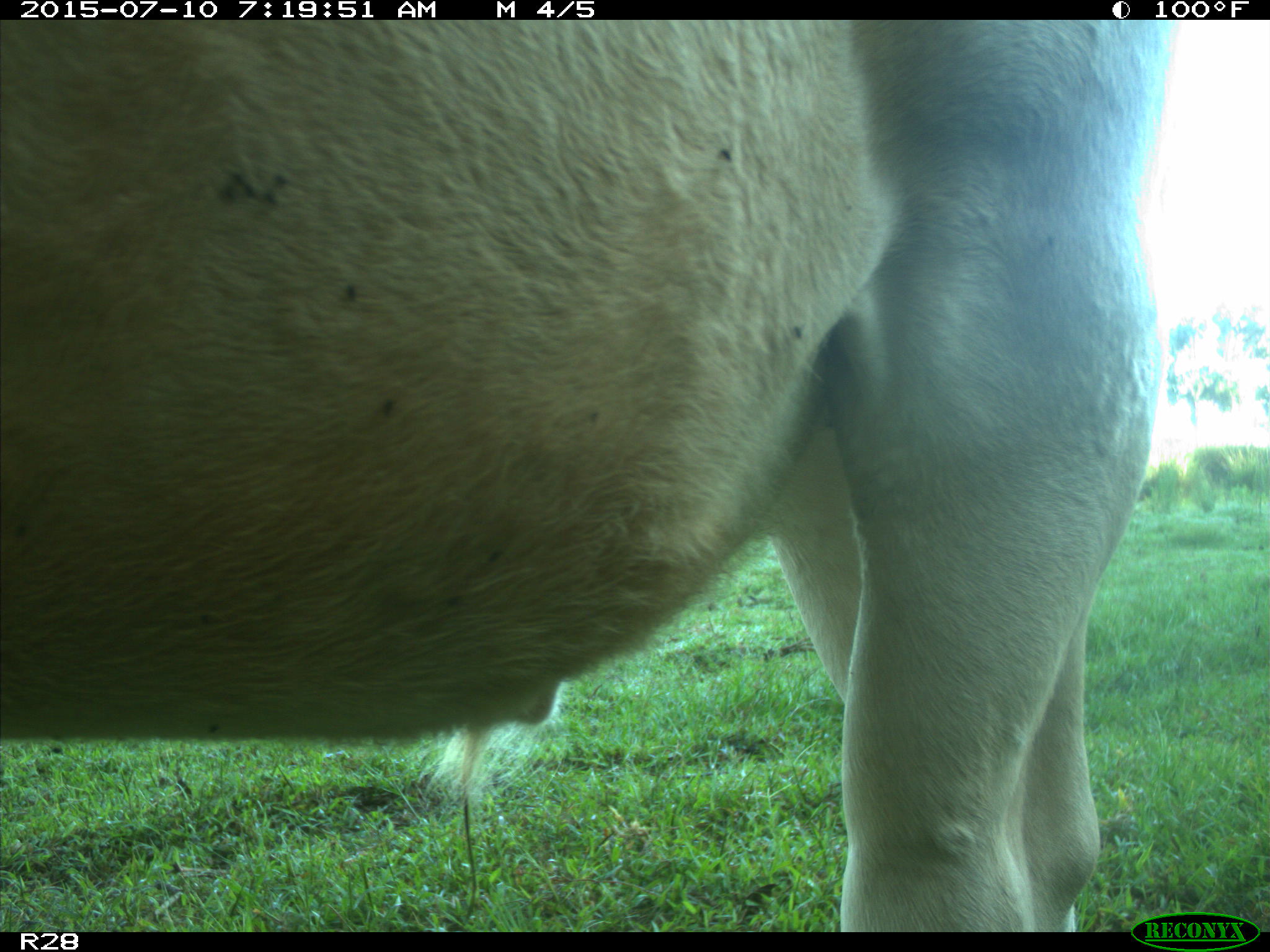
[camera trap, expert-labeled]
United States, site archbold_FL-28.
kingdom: Animalia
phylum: Chordata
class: Mammalia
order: Artiodactyla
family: Bovidae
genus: Bos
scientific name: Bos taurus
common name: domestic cow